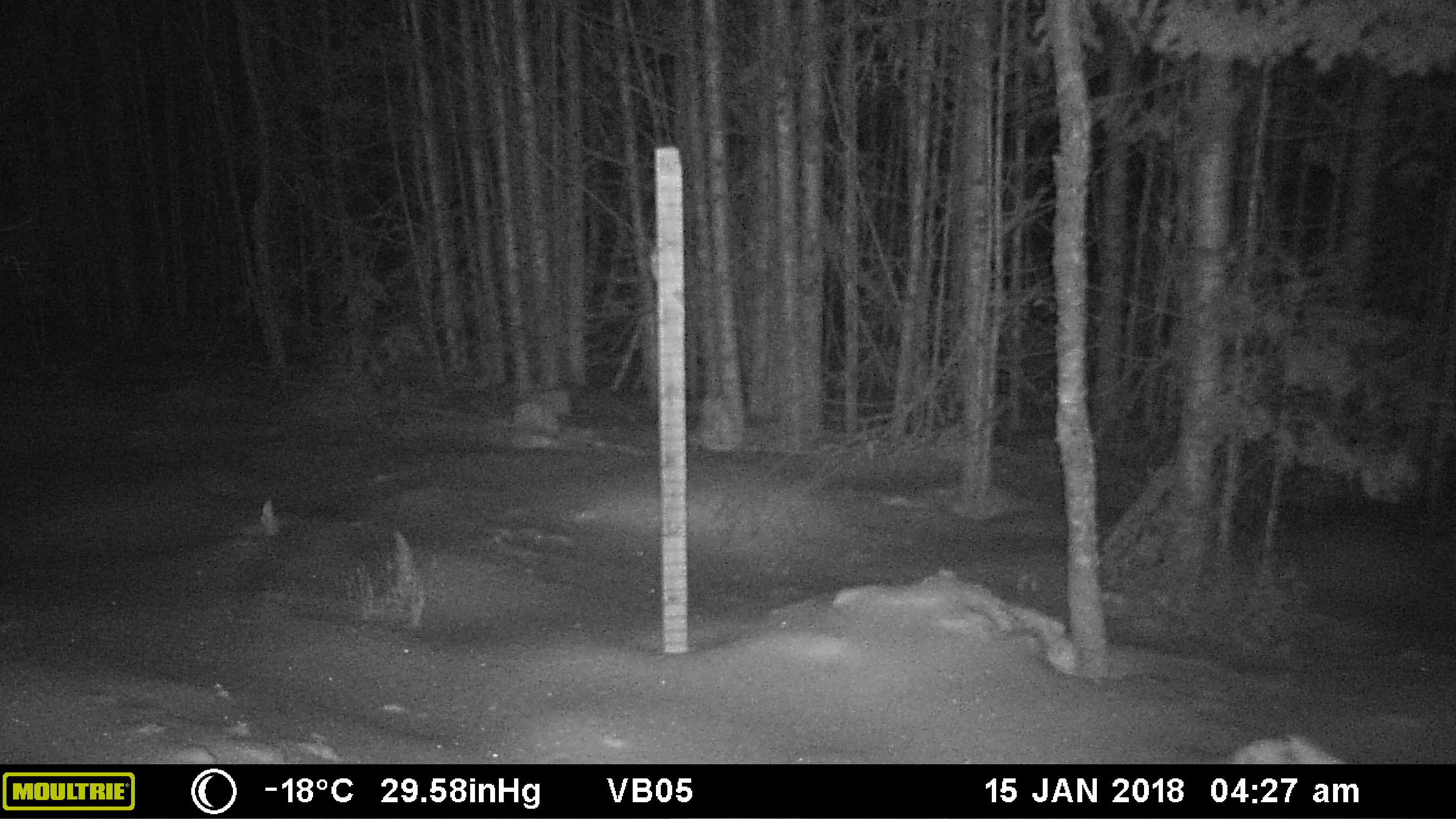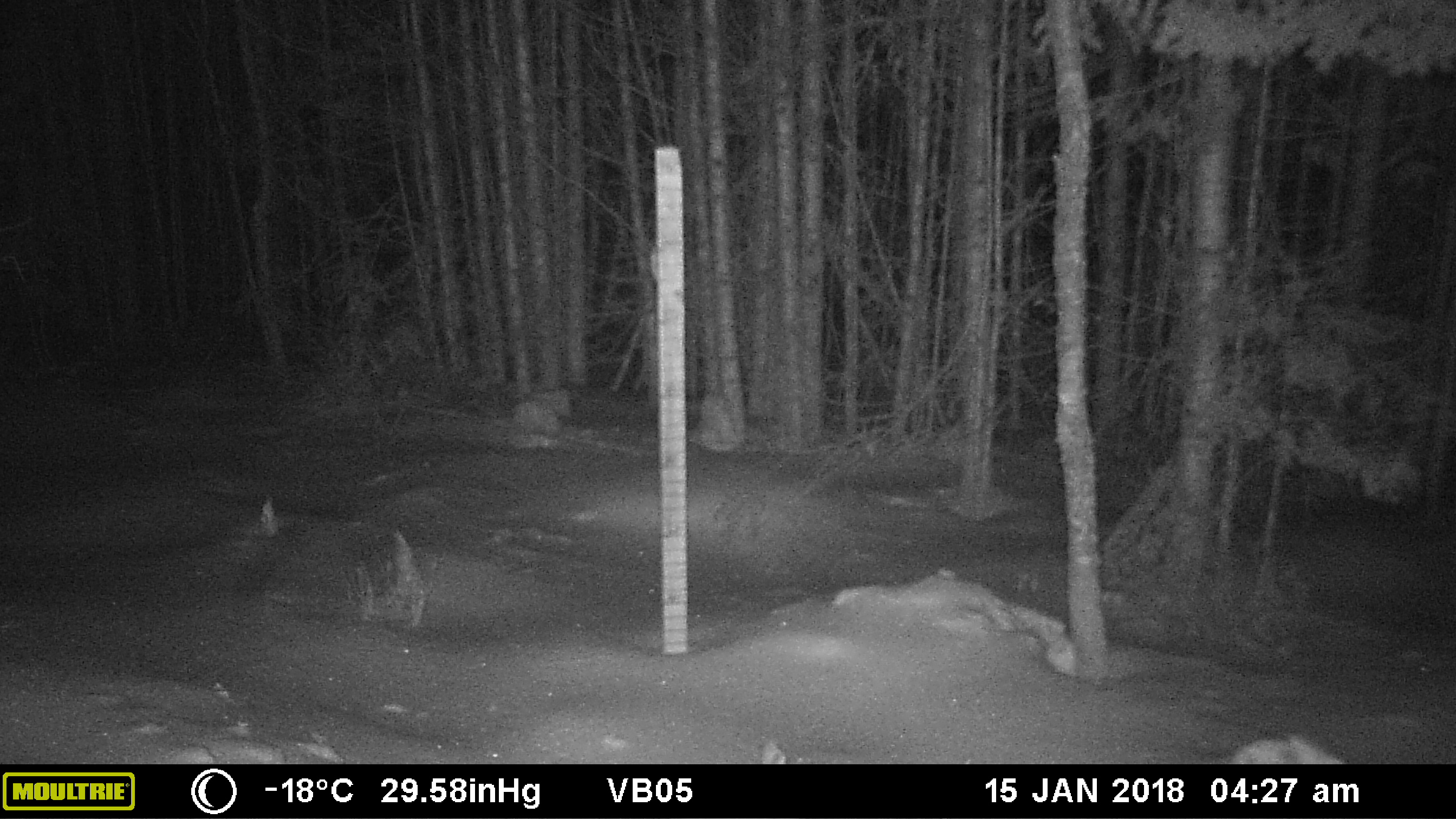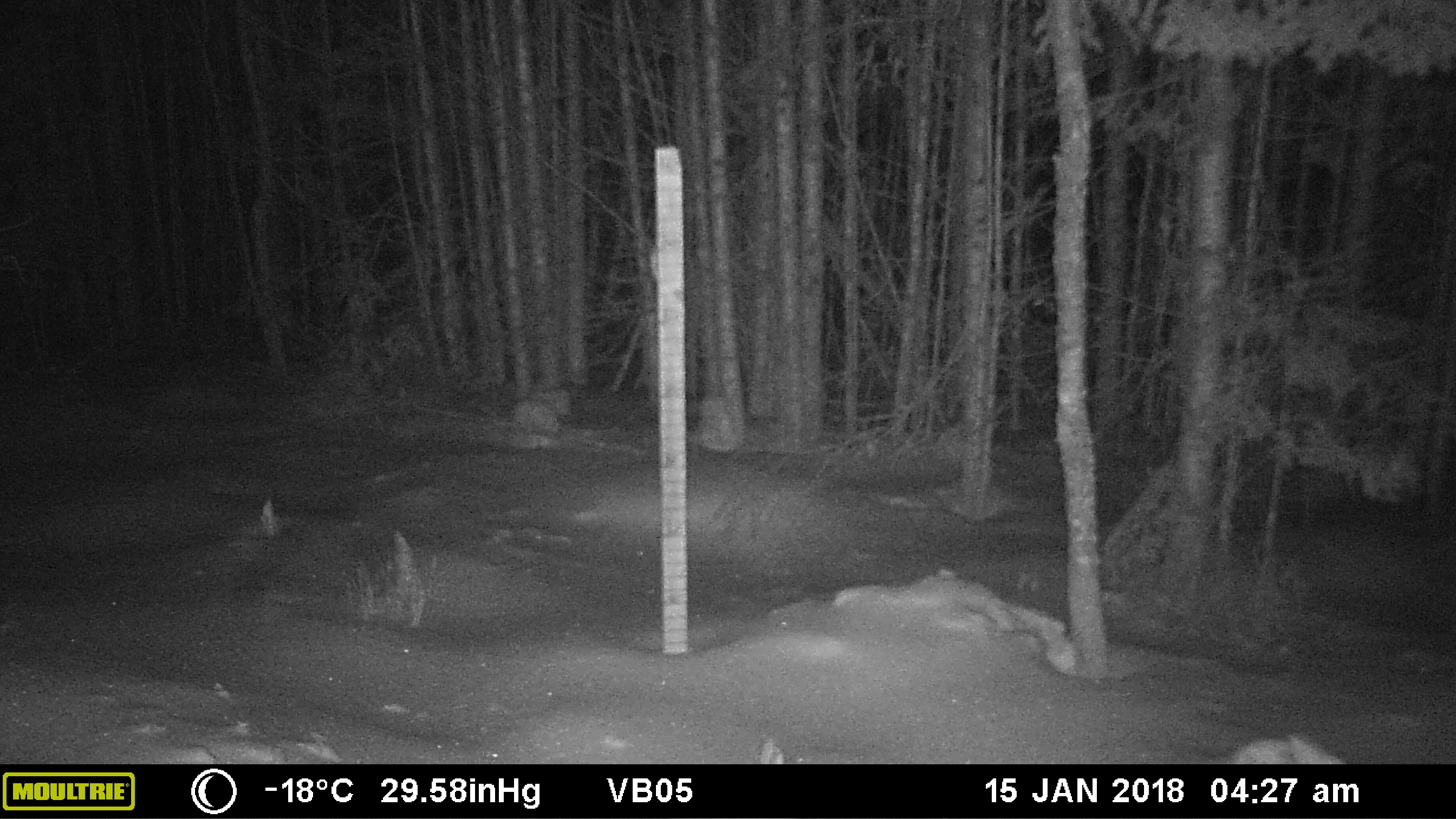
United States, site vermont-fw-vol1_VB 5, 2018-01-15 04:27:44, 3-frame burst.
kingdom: Animalia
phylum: Chordata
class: Mammalia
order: Lagomorpha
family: Leporidae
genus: Lepus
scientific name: Lepus americanus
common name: snowshoe hare